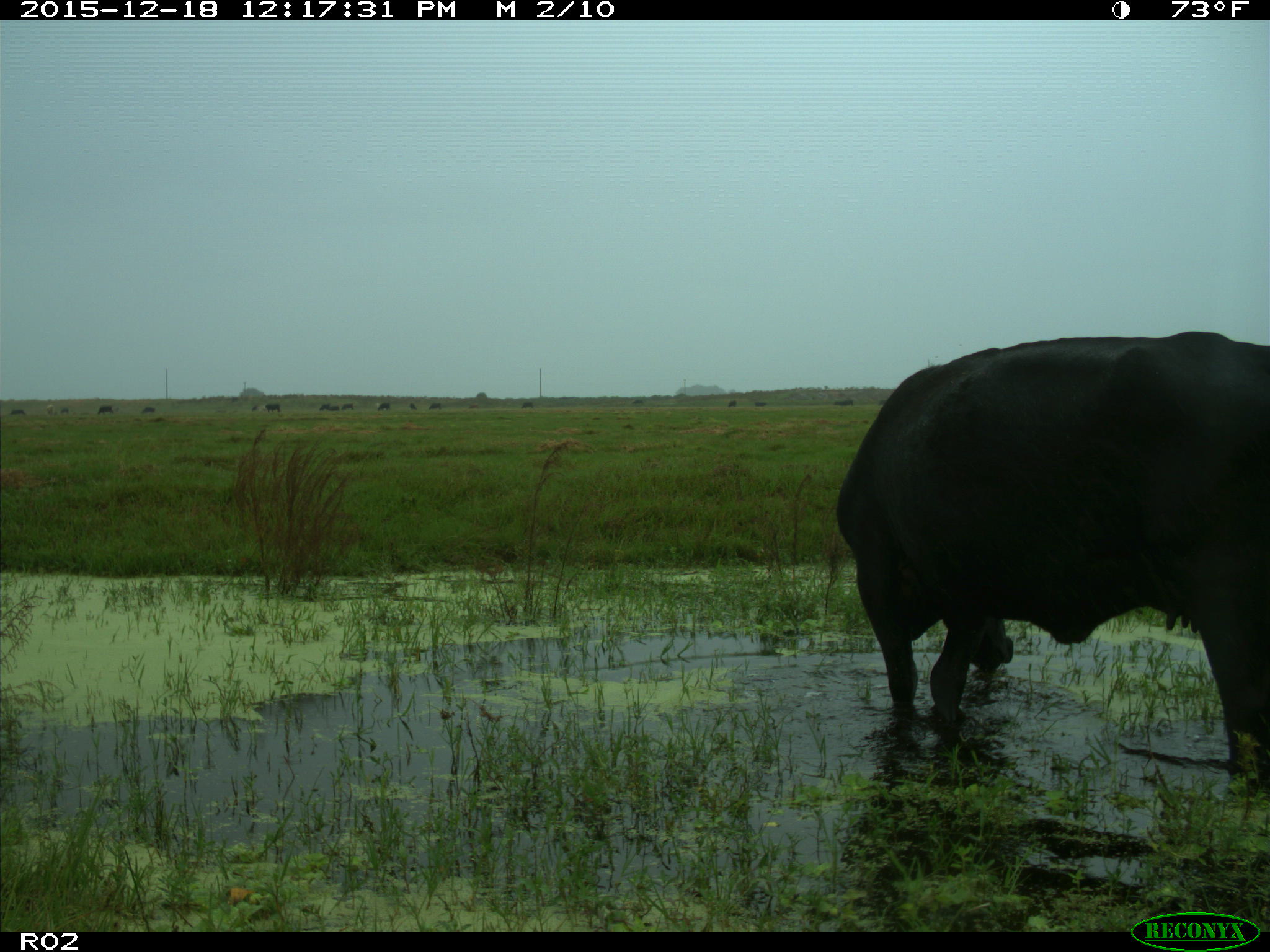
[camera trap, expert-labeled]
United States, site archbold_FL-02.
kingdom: Animalia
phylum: Chordata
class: Mammalia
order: Artiodactyla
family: Bovidae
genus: Bos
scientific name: Bos taurus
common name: domestic cow